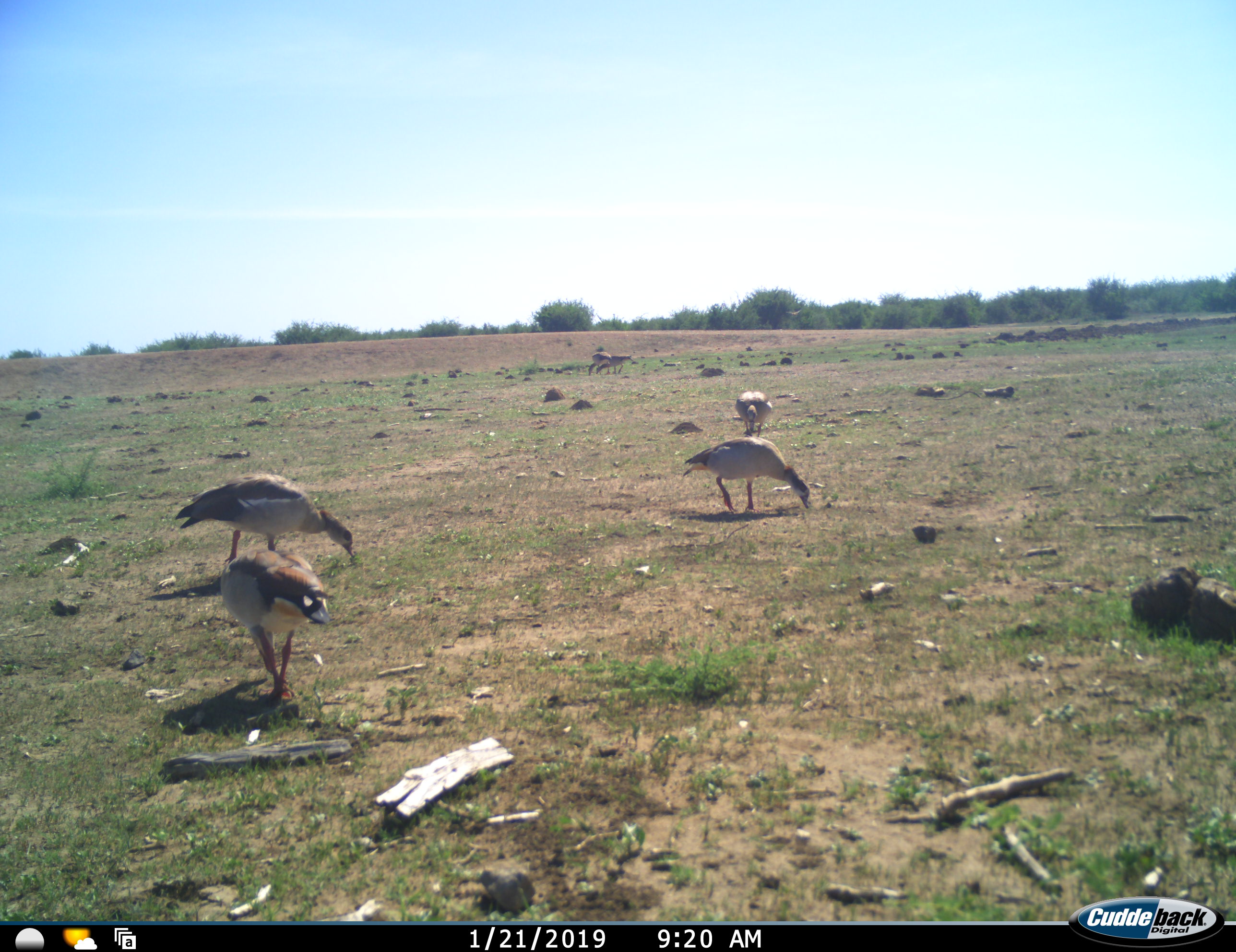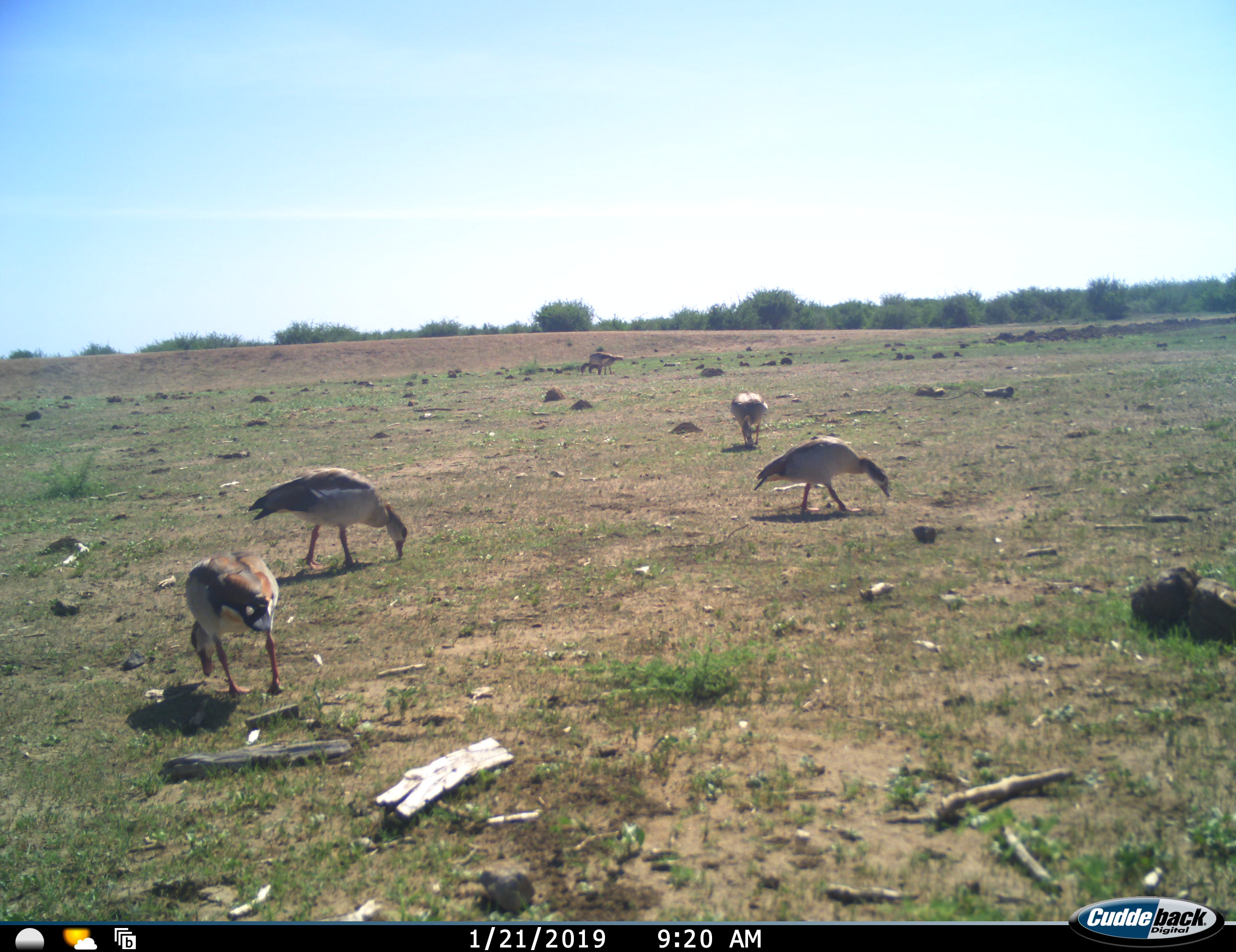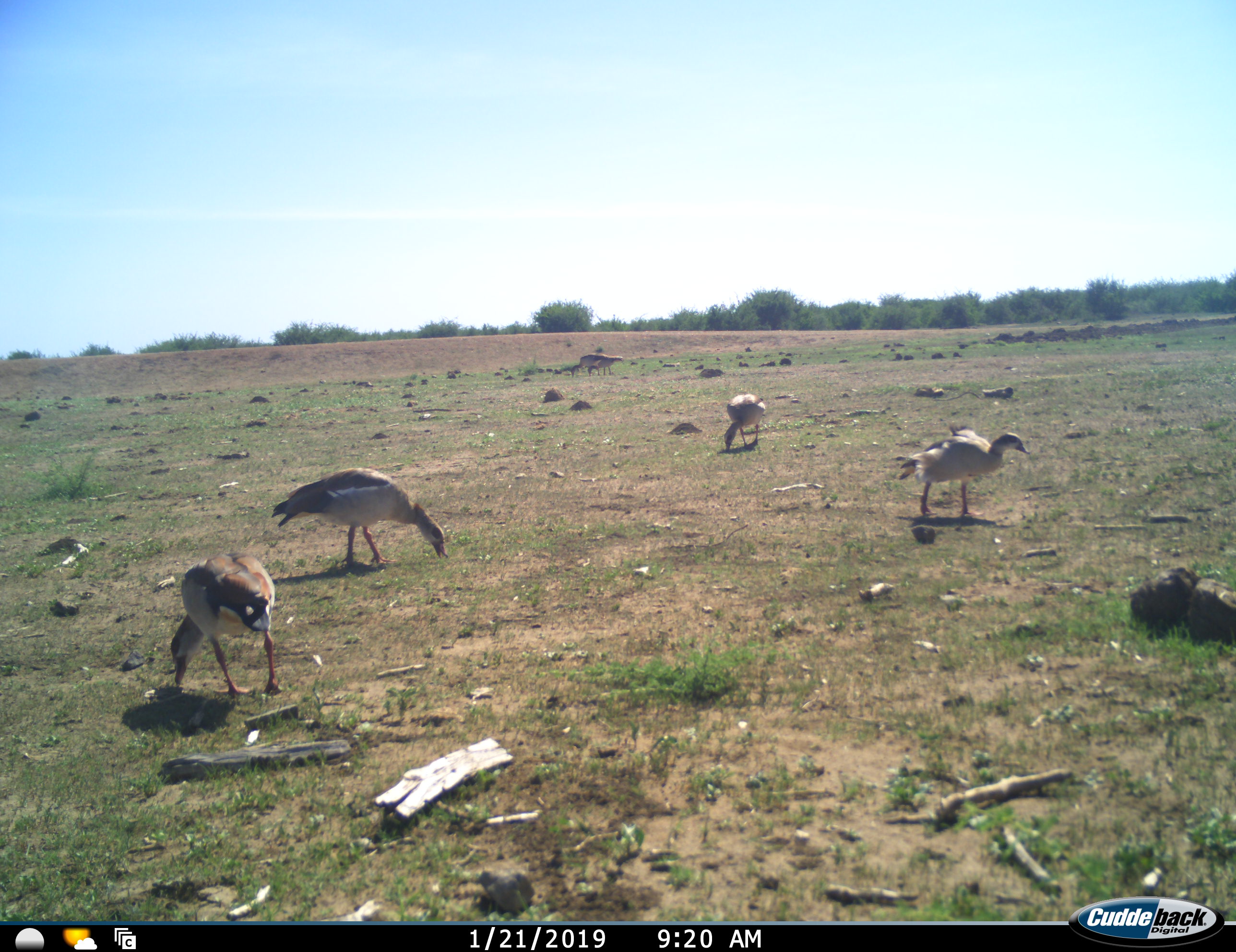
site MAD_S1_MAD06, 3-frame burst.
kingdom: Animalia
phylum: Chordata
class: Aves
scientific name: Aves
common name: bird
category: birdother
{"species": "birdother (bird) (Aves)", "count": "6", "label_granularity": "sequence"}